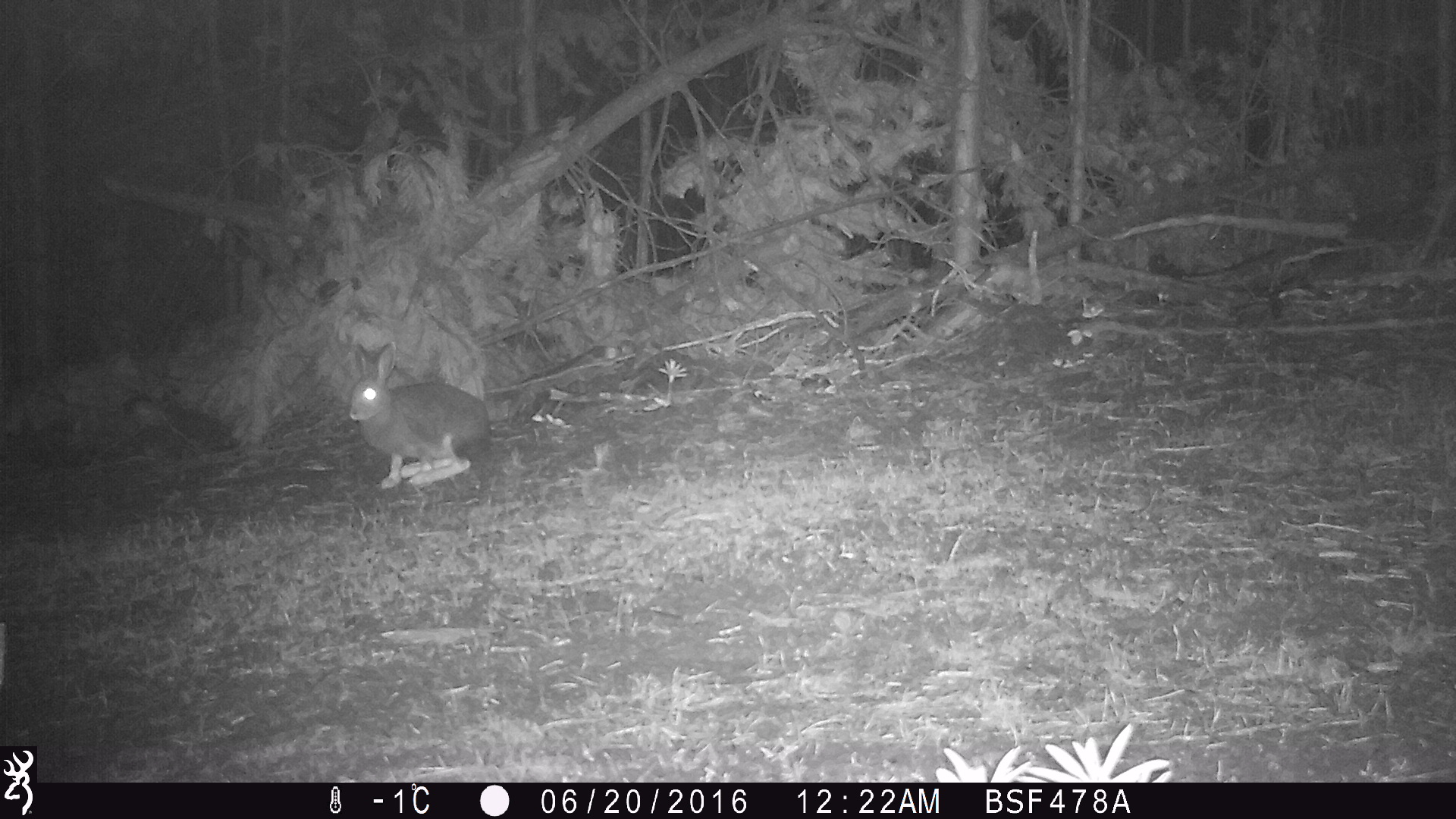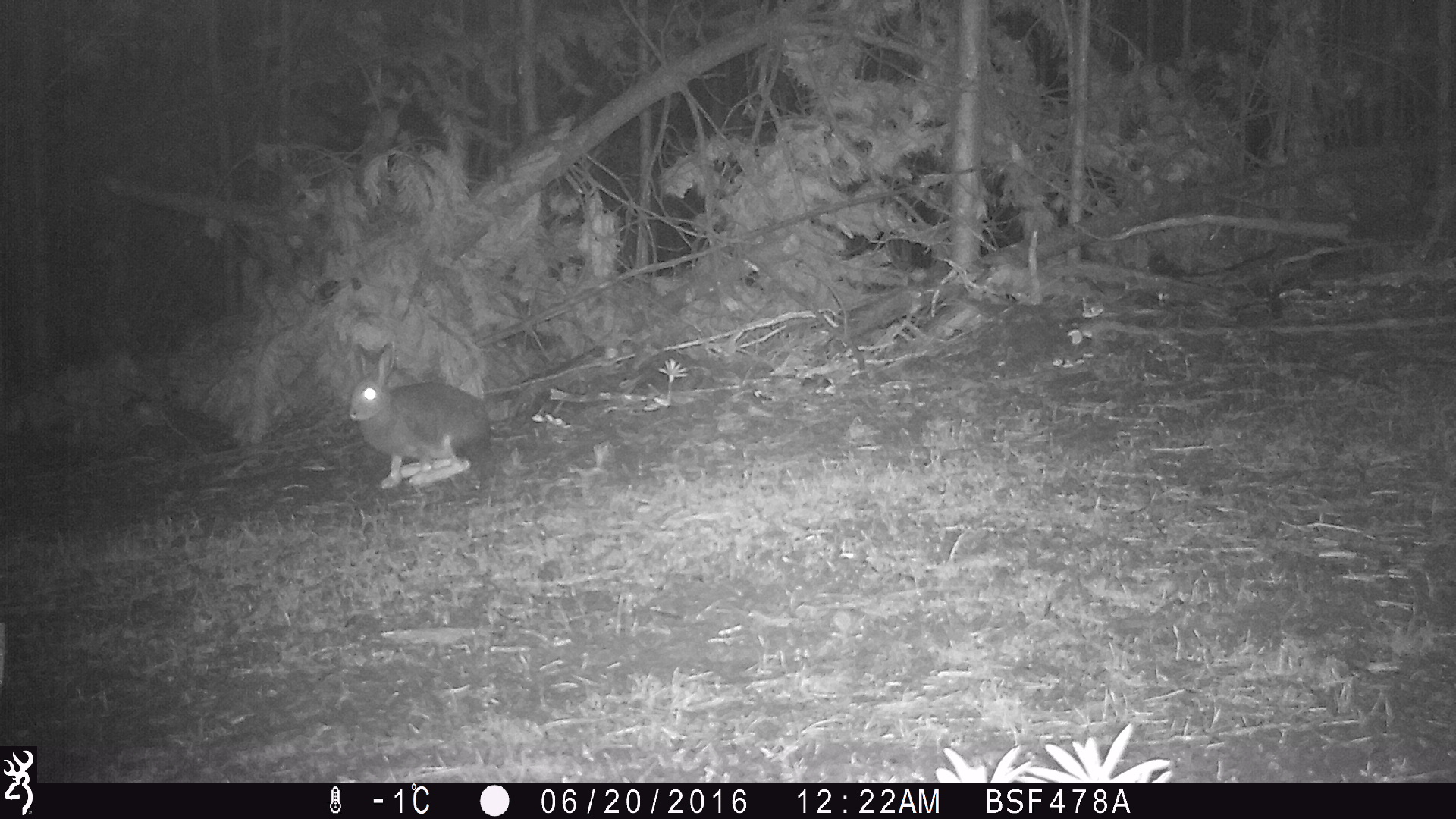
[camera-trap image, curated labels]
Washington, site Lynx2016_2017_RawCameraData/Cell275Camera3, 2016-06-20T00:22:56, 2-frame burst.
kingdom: Animalia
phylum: Chordata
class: Mammalia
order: Lagomorpha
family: Leporidae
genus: Lepus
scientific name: Lepus americanus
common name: snowshoe hare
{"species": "Lepus americanus (snowshoe hare)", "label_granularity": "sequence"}